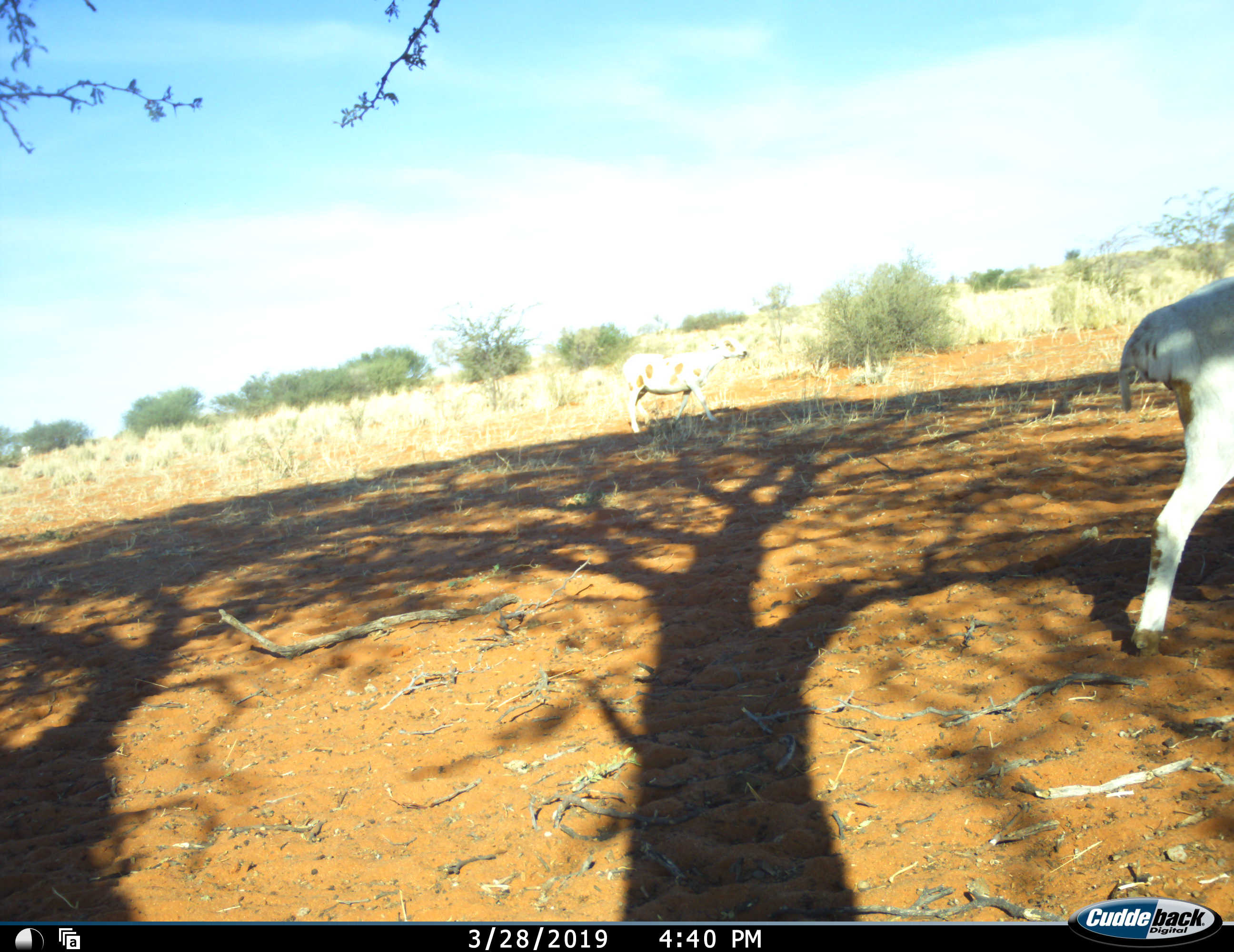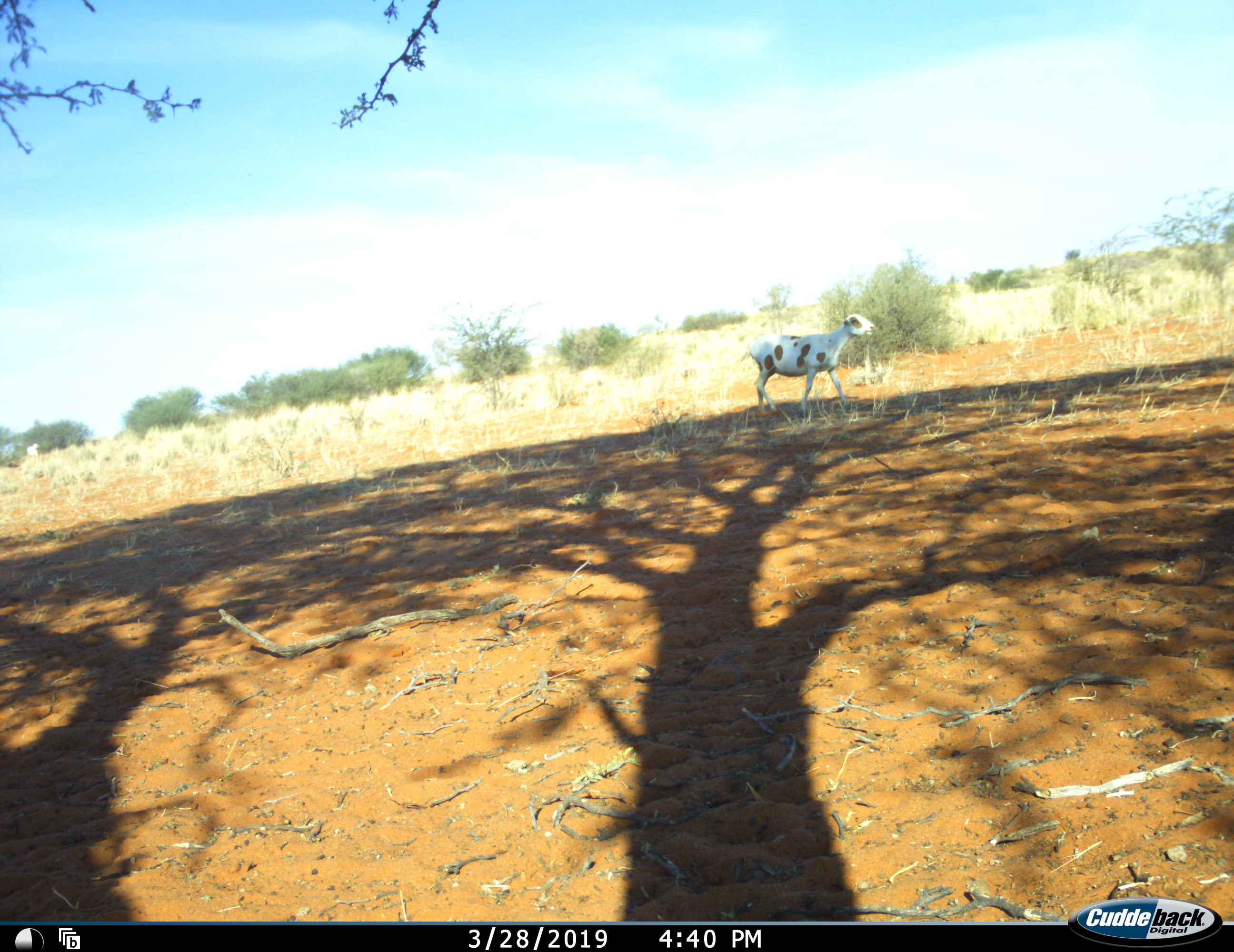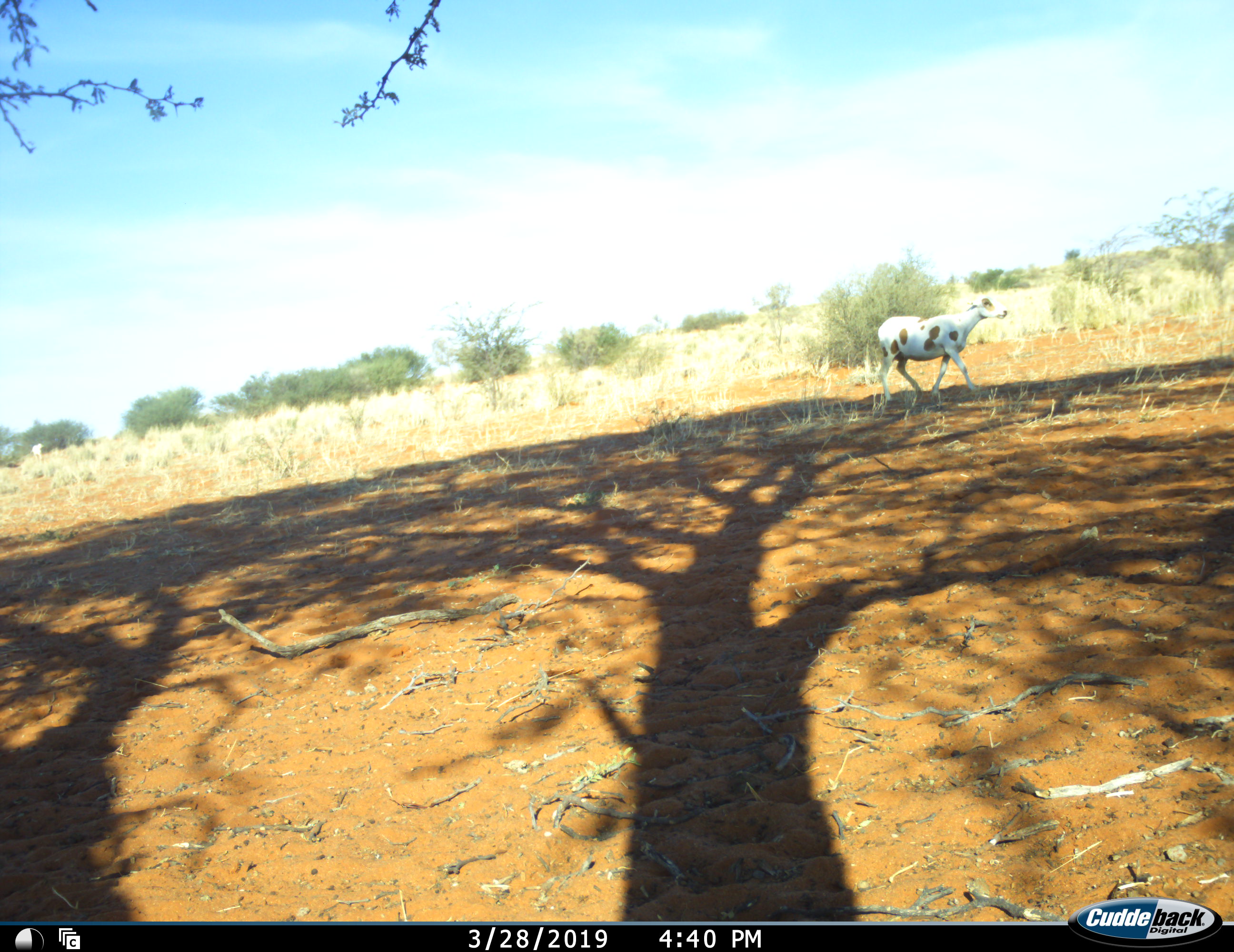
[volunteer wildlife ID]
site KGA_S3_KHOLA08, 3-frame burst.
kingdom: Animalia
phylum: Chordata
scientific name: Vertebrata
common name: domestic animal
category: domesticanimal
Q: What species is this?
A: Domesticanimal (domestic animal) (Vertebrata).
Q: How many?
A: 2.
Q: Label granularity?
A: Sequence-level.